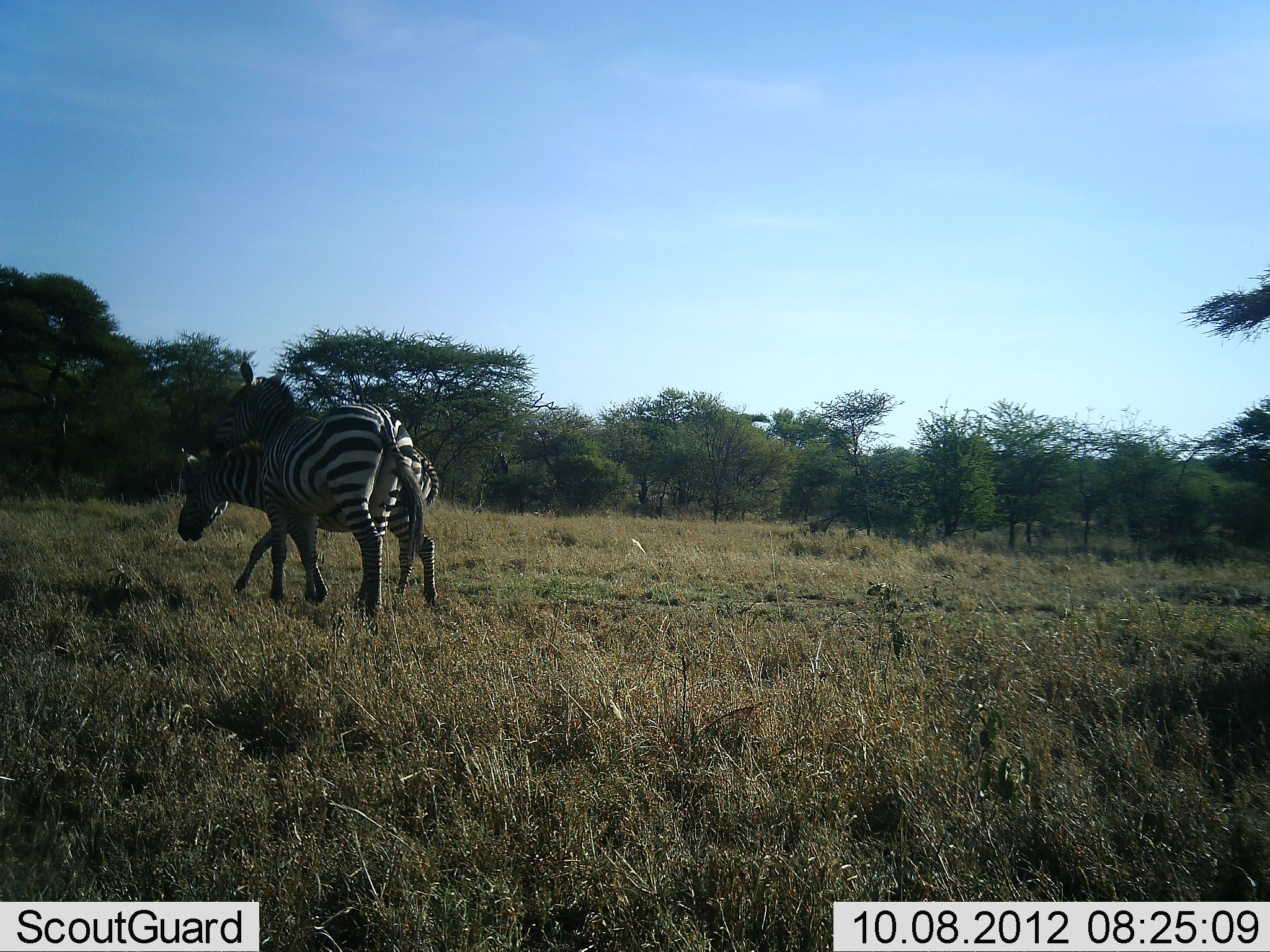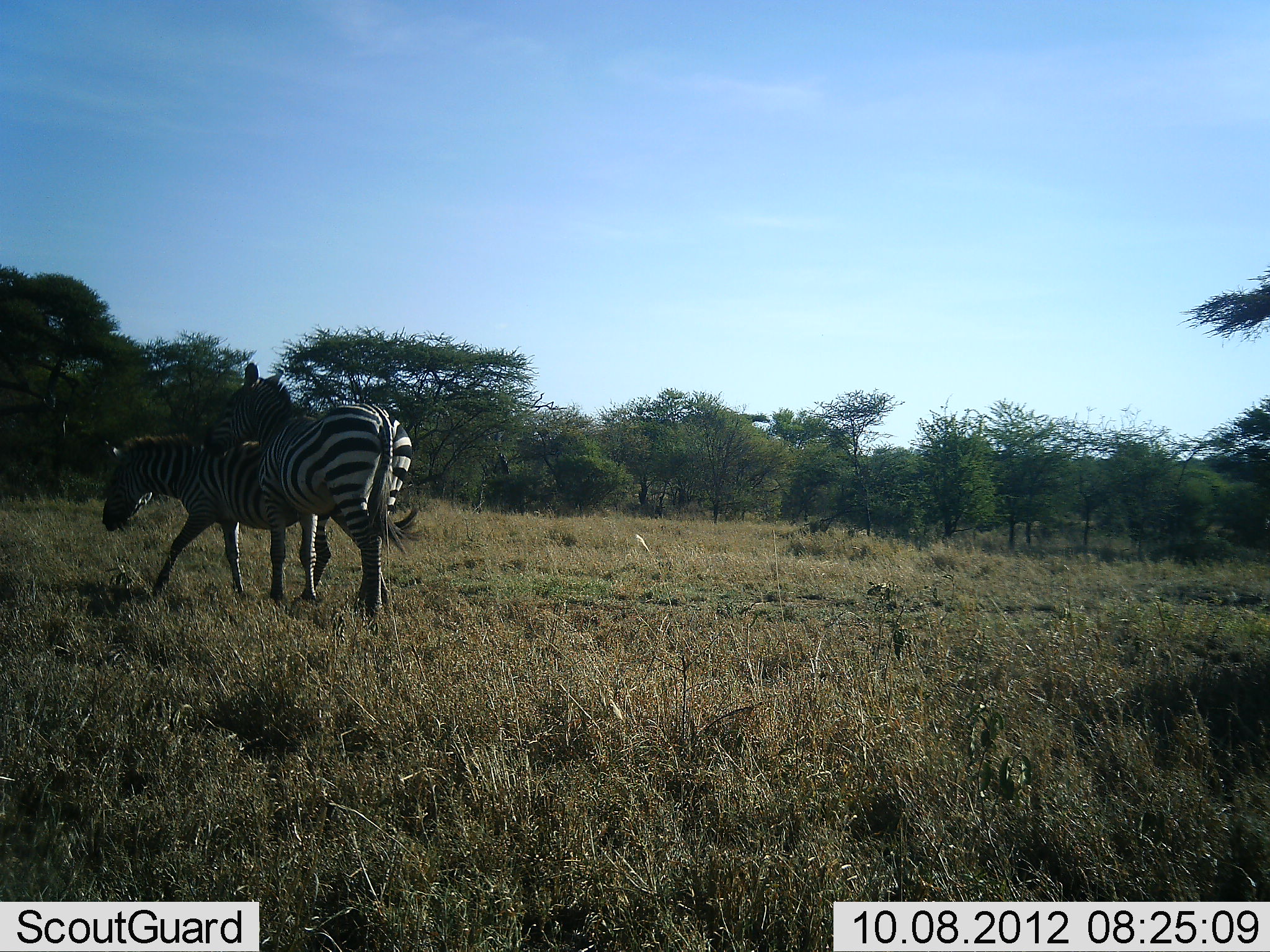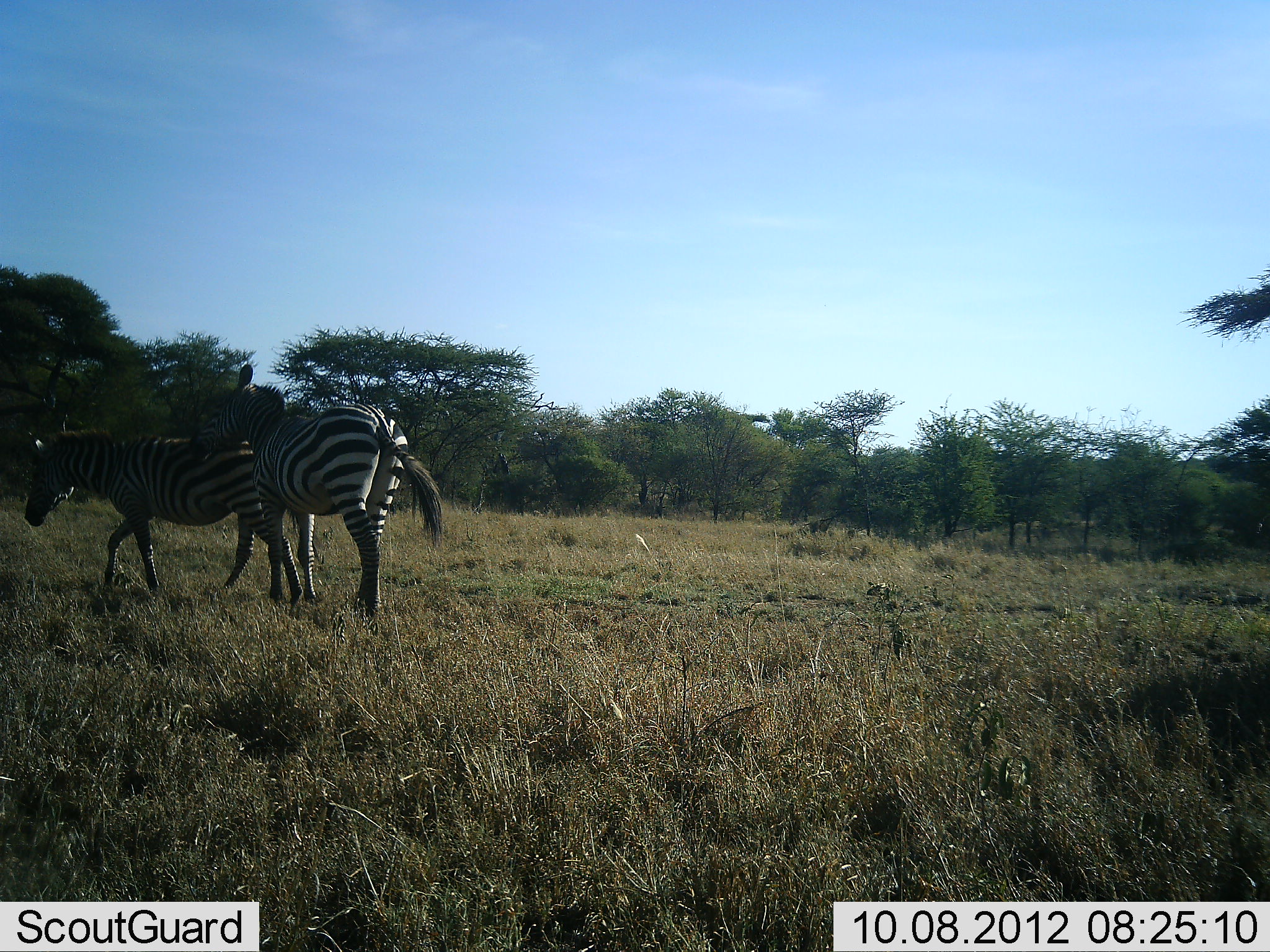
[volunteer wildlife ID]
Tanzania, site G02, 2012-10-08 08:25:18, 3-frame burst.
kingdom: Animalia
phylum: Chordata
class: Mammalia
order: Perissodactyla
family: Equidae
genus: Equus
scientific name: Equus quagga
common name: plains zebra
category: zebra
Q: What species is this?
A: Zebra (plains zebra) (Equus quagga).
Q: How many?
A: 2.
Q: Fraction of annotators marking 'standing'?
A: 50%.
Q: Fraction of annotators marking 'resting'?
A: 0%.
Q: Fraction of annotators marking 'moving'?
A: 100%.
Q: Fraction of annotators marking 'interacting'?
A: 20%.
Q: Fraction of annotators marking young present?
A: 0%.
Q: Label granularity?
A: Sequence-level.